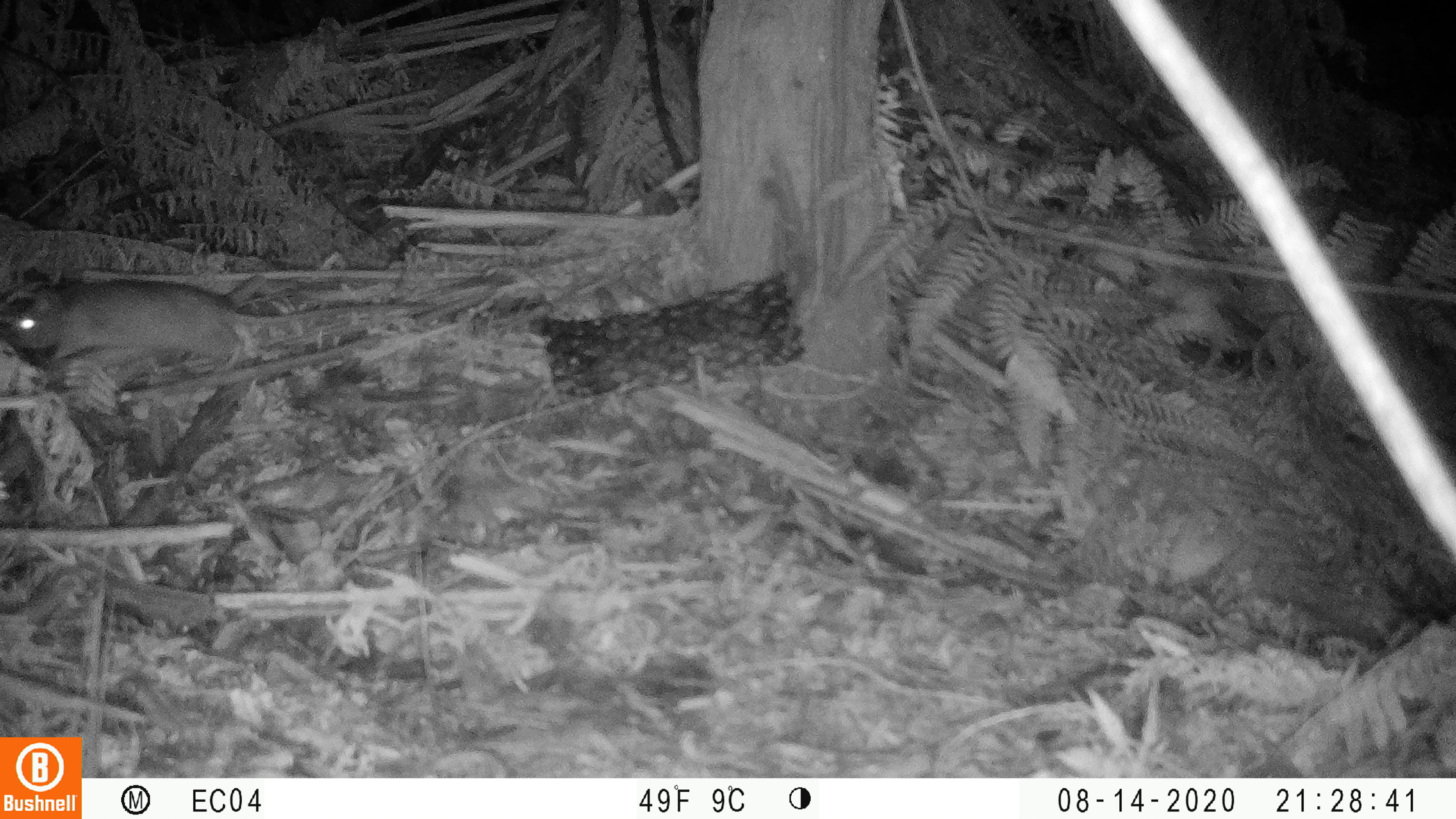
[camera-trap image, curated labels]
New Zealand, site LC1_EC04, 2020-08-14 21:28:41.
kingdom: Animalia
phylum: Chordata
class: Mammalia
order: Rodentia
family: Muridae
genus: Rattus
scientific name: Rattus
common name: rat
Rat (Rattus).